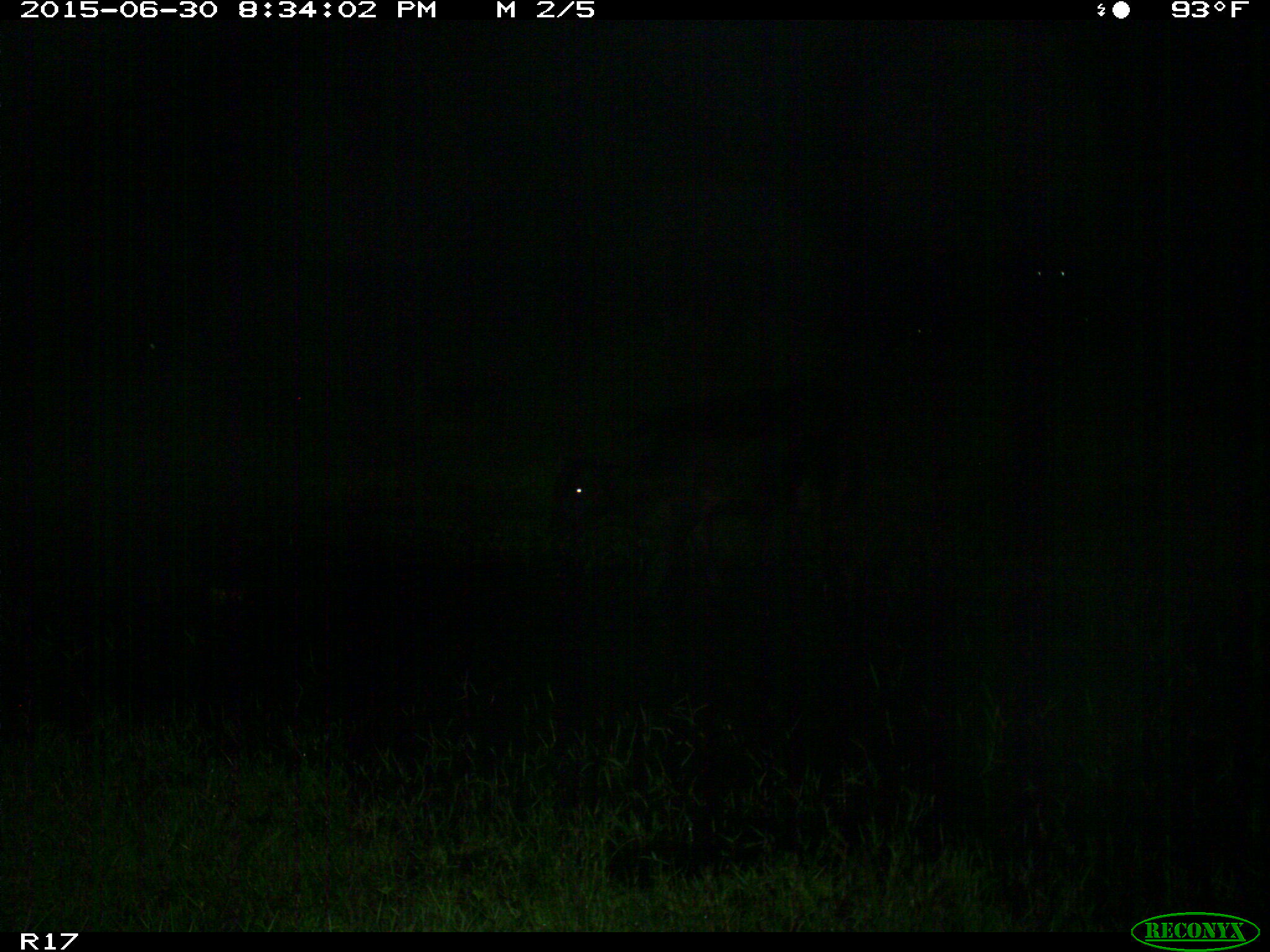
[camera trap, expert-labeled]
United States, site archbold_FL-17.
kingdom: Animalia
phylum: Chordata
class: Mammalia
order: Artiodactyla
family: Bovidae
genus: Bos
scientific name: Bos taurus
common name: domestic cow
Bos taurus (domestic cow).